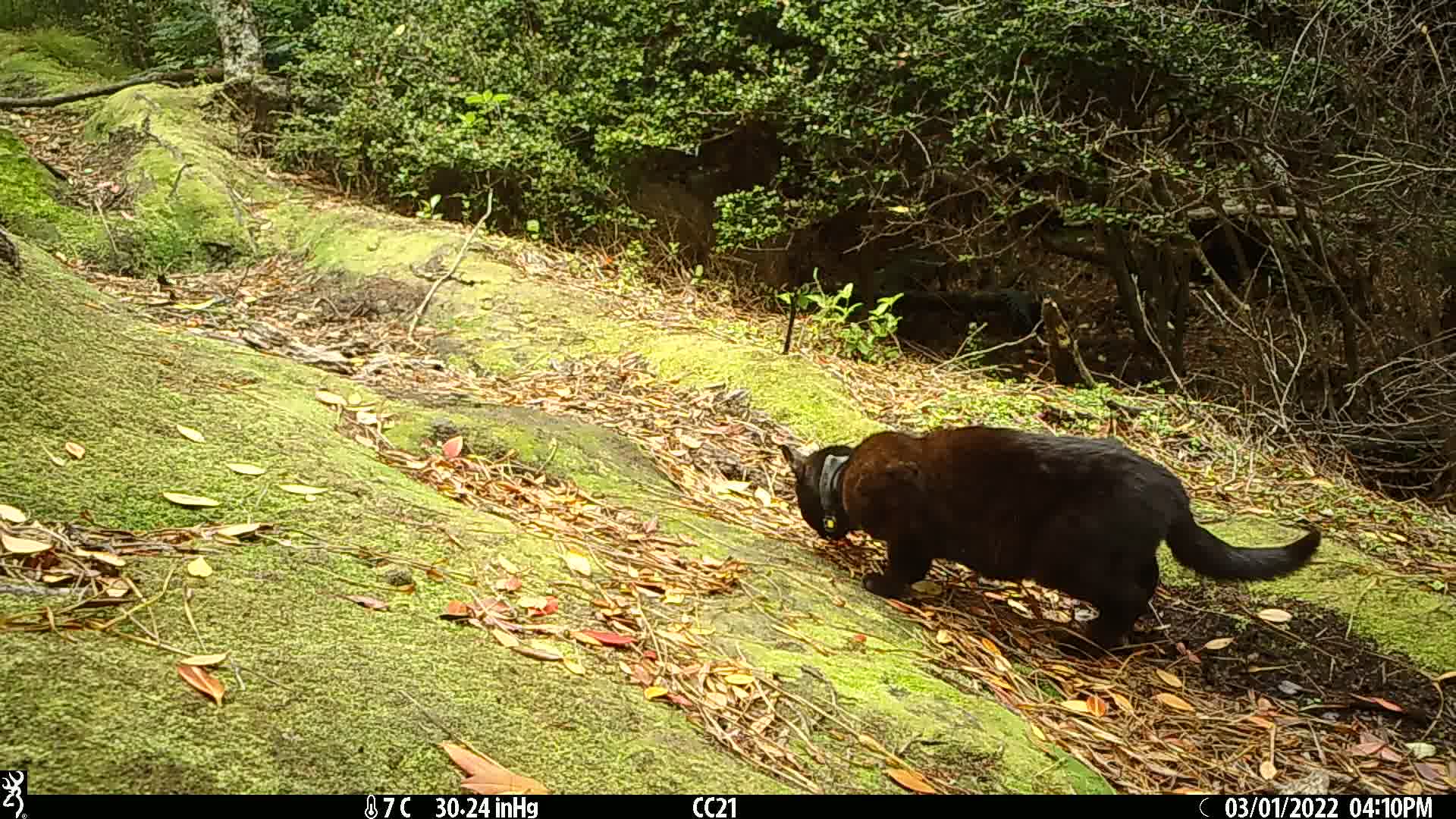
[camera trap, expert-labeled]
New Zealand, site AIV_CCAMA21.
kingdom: Animalia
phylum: Chordata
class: Mammalia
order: Carnivora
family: Felidae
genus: Felis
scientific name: Felis catus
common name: domestic cat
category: cat